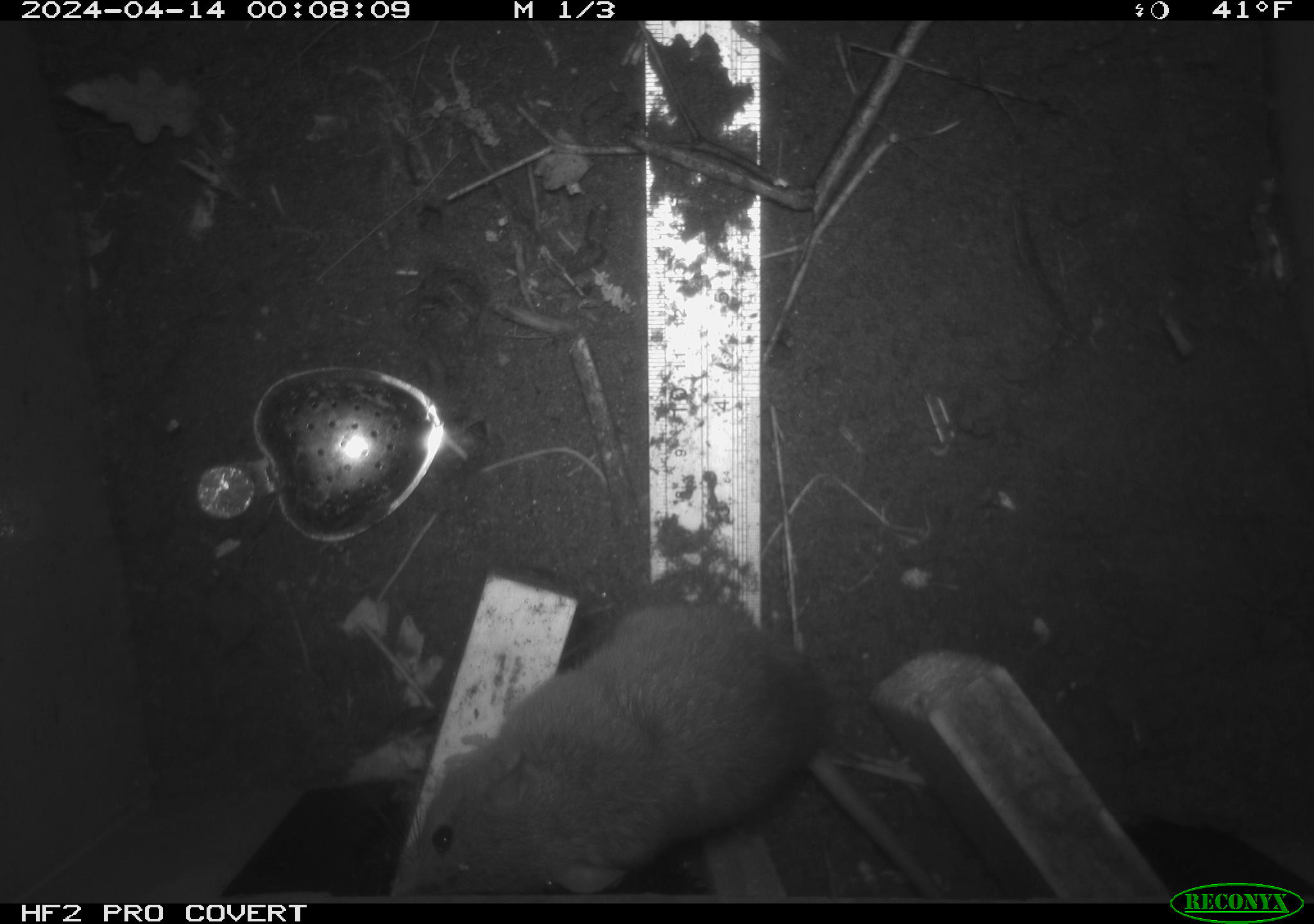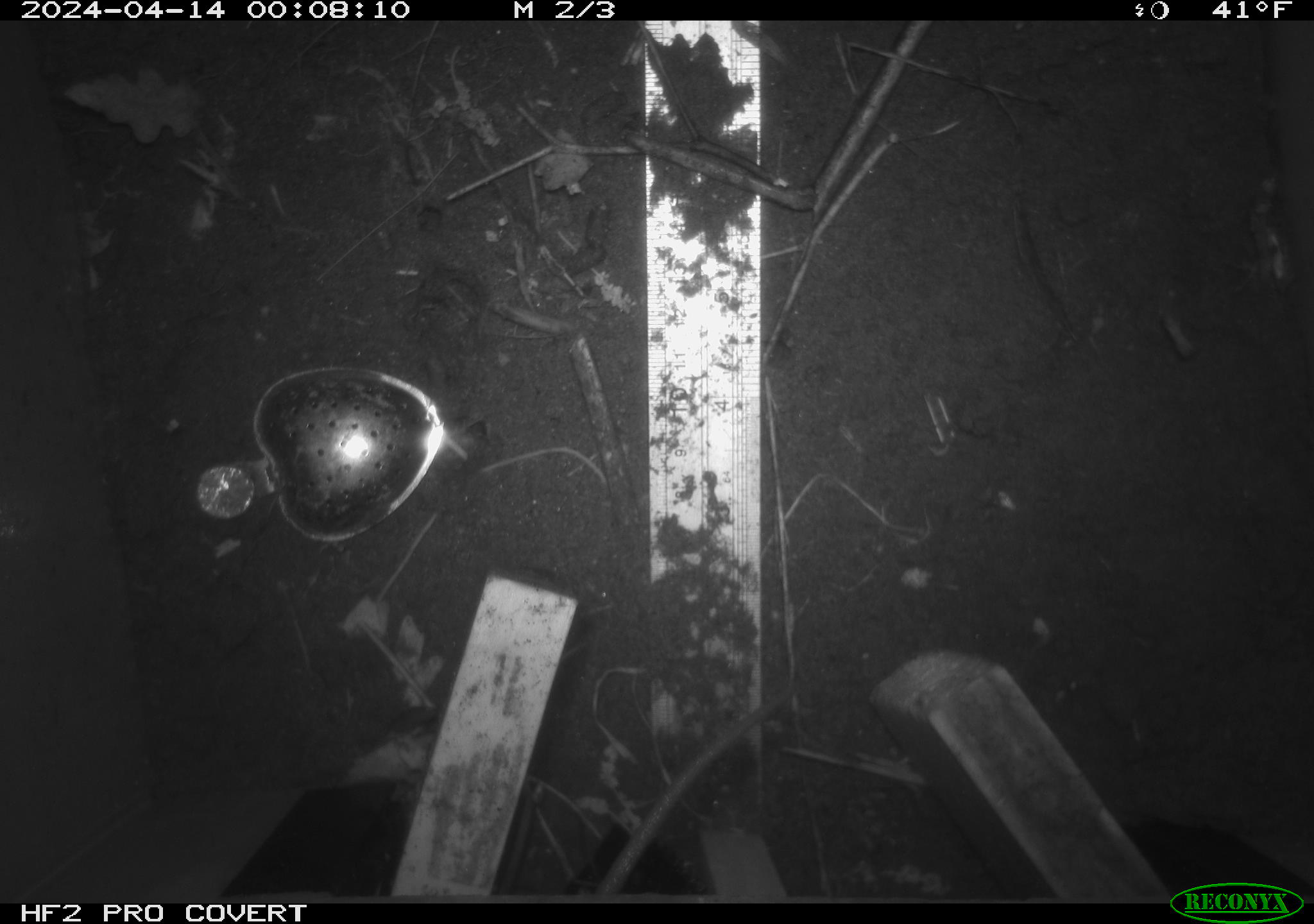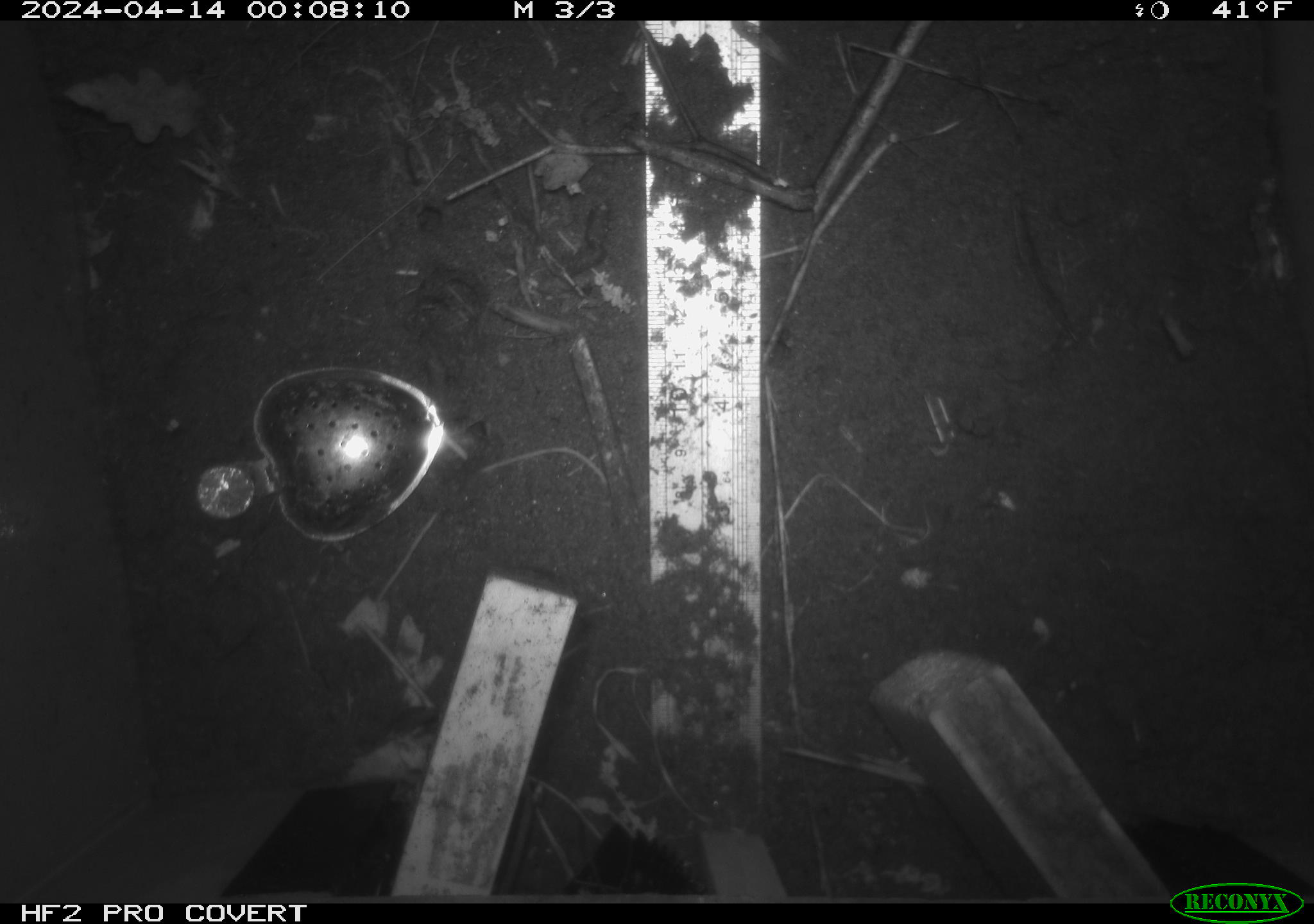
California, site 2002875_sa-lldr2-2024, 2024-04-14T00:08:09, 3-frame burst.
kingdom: Animalia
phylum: Chordata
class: Mammalia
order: Rodentia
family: Muridae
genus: Rattus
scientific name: Rattus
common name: rat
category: rattus species